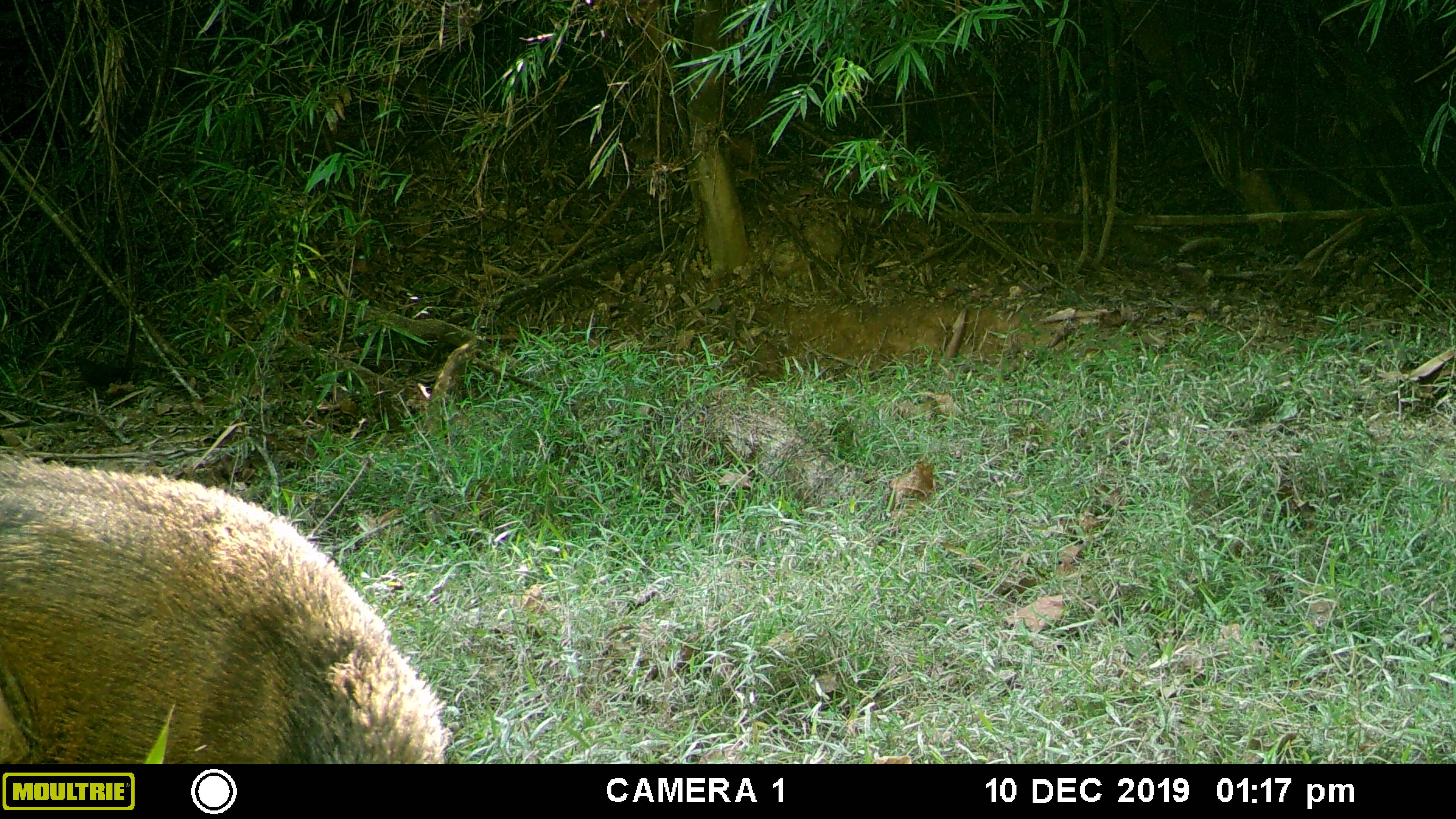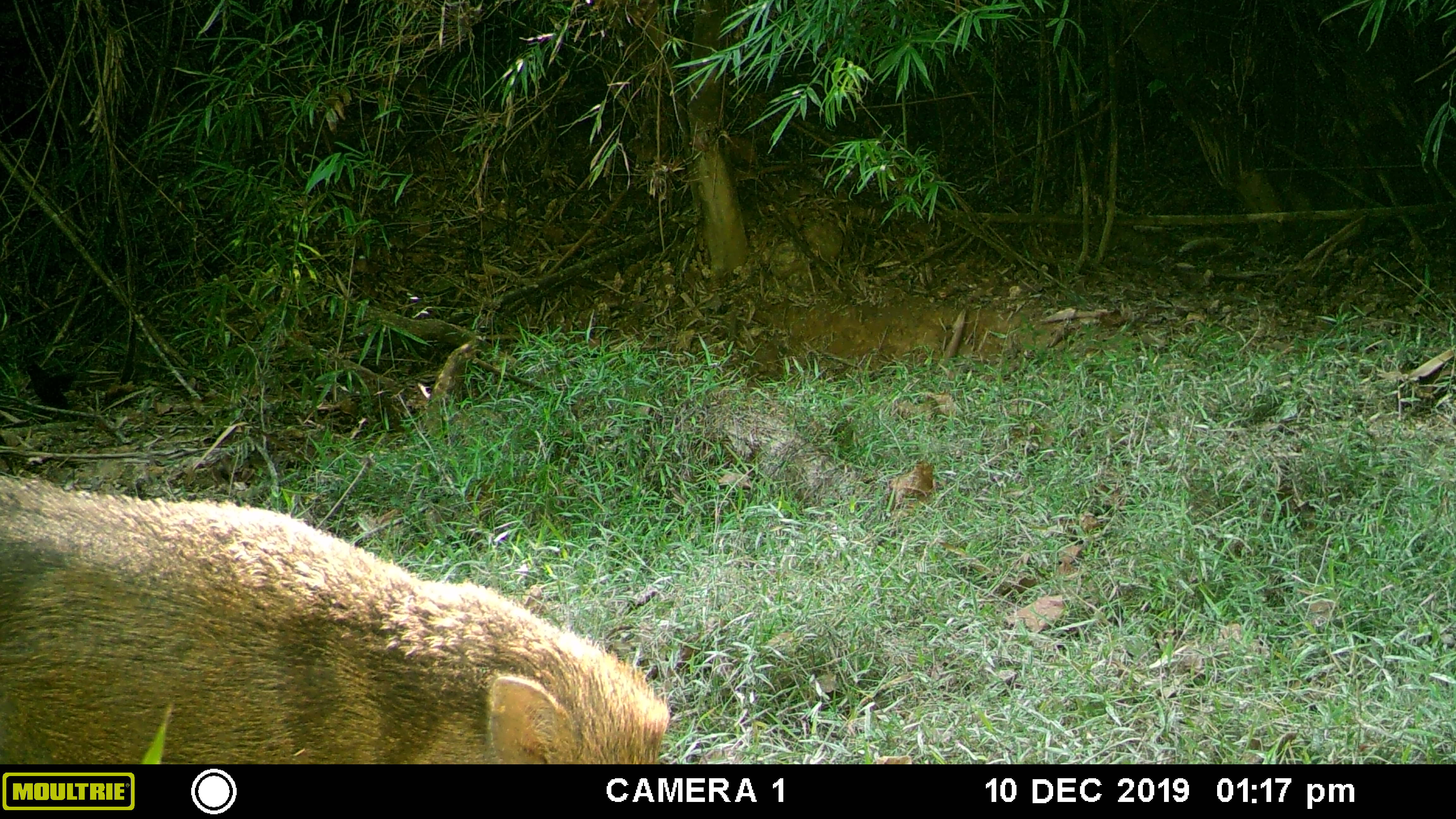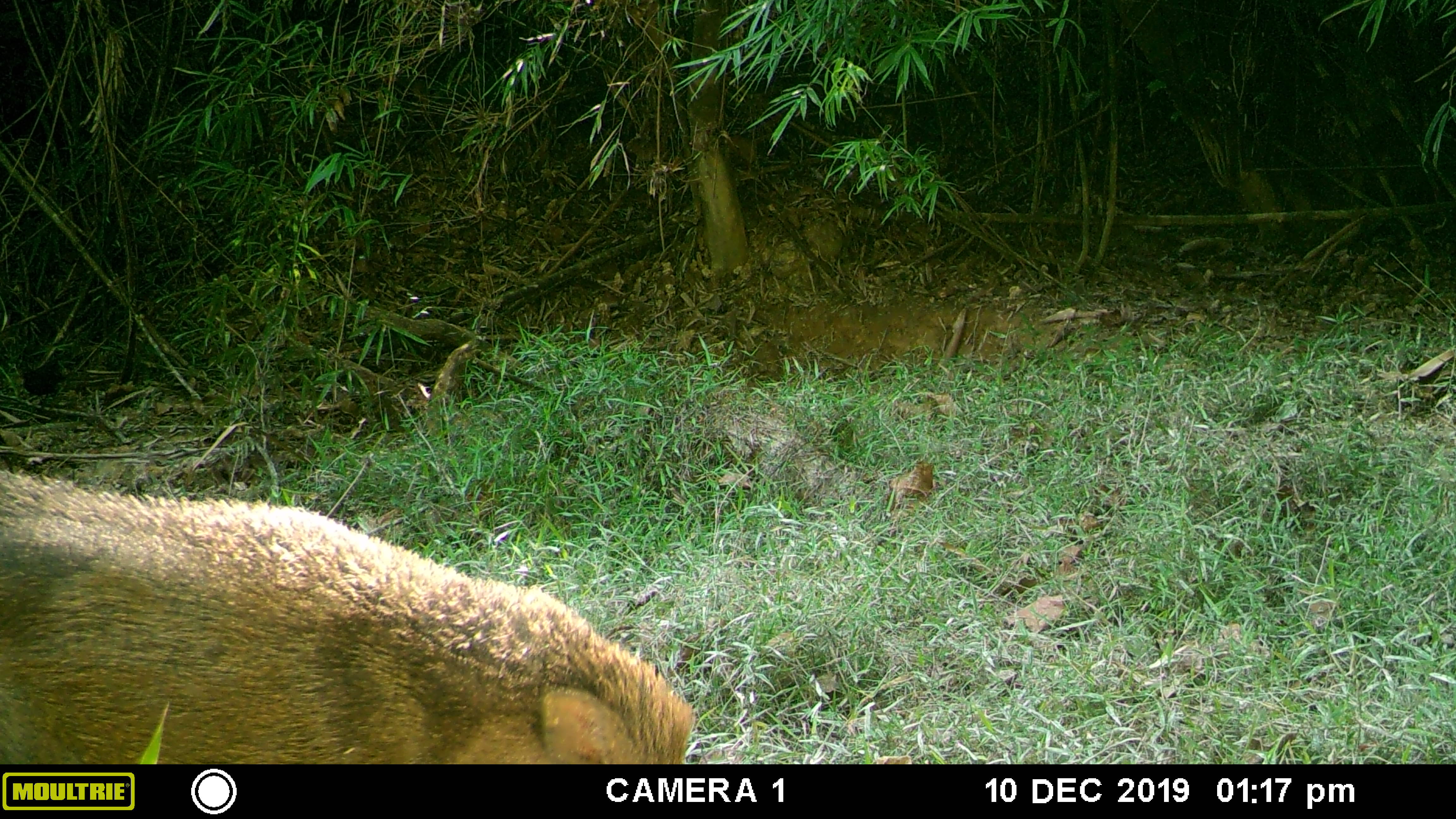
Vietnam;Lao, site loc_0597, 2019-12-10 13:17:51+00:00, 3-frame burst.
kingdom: Animalia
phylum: Chordata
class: Mammalia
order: Artiodactyla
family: Suidae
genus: Sus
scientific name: Sus scrofa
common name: eurasian wild pig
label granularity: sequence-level